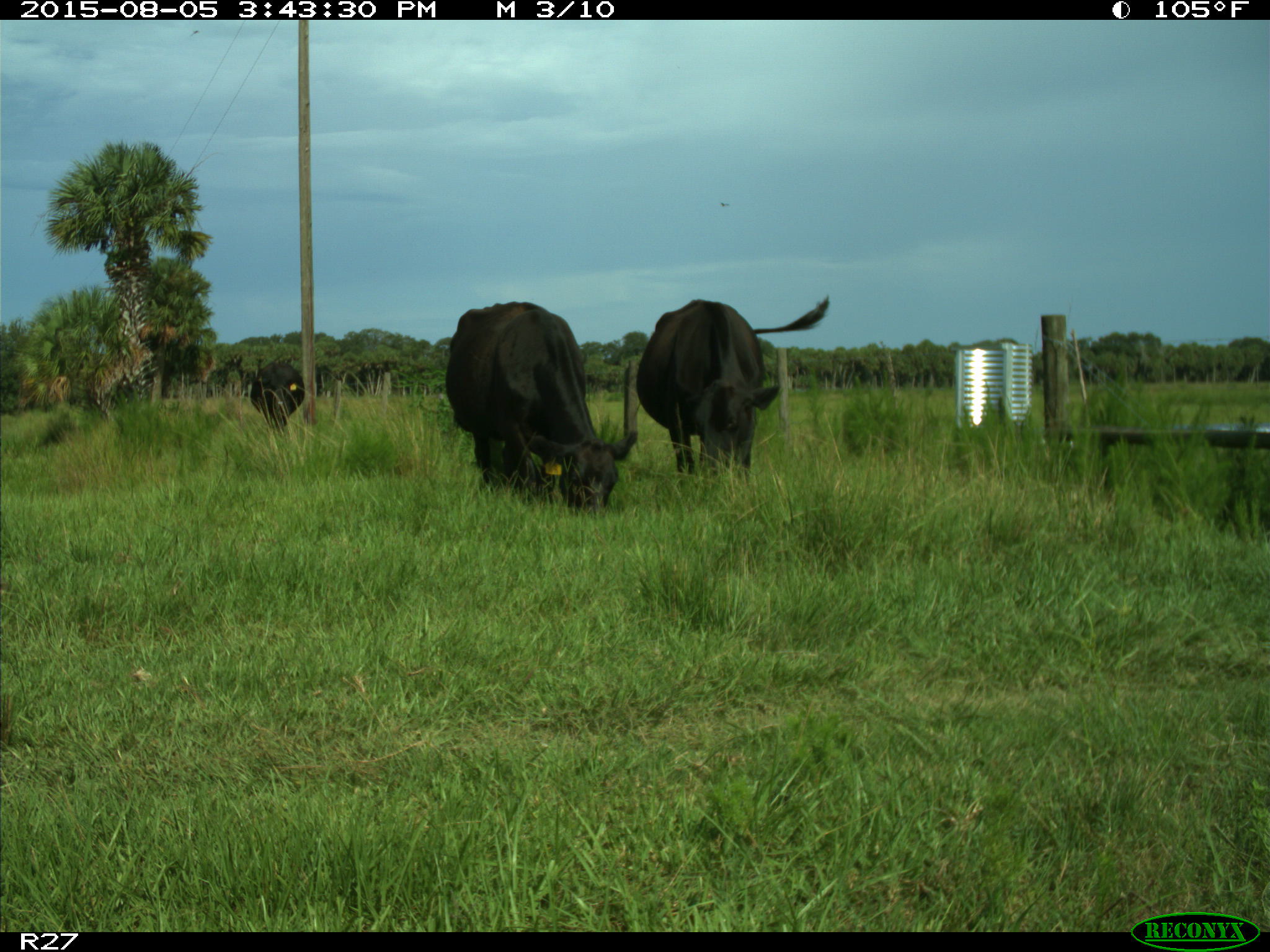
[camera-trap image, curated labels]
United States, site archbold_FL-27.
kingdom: Animalia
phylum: Chordata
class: Mammalia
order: Artiodactyla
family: Bovidae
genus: Bos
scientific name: Bos taurus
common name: domestic cow